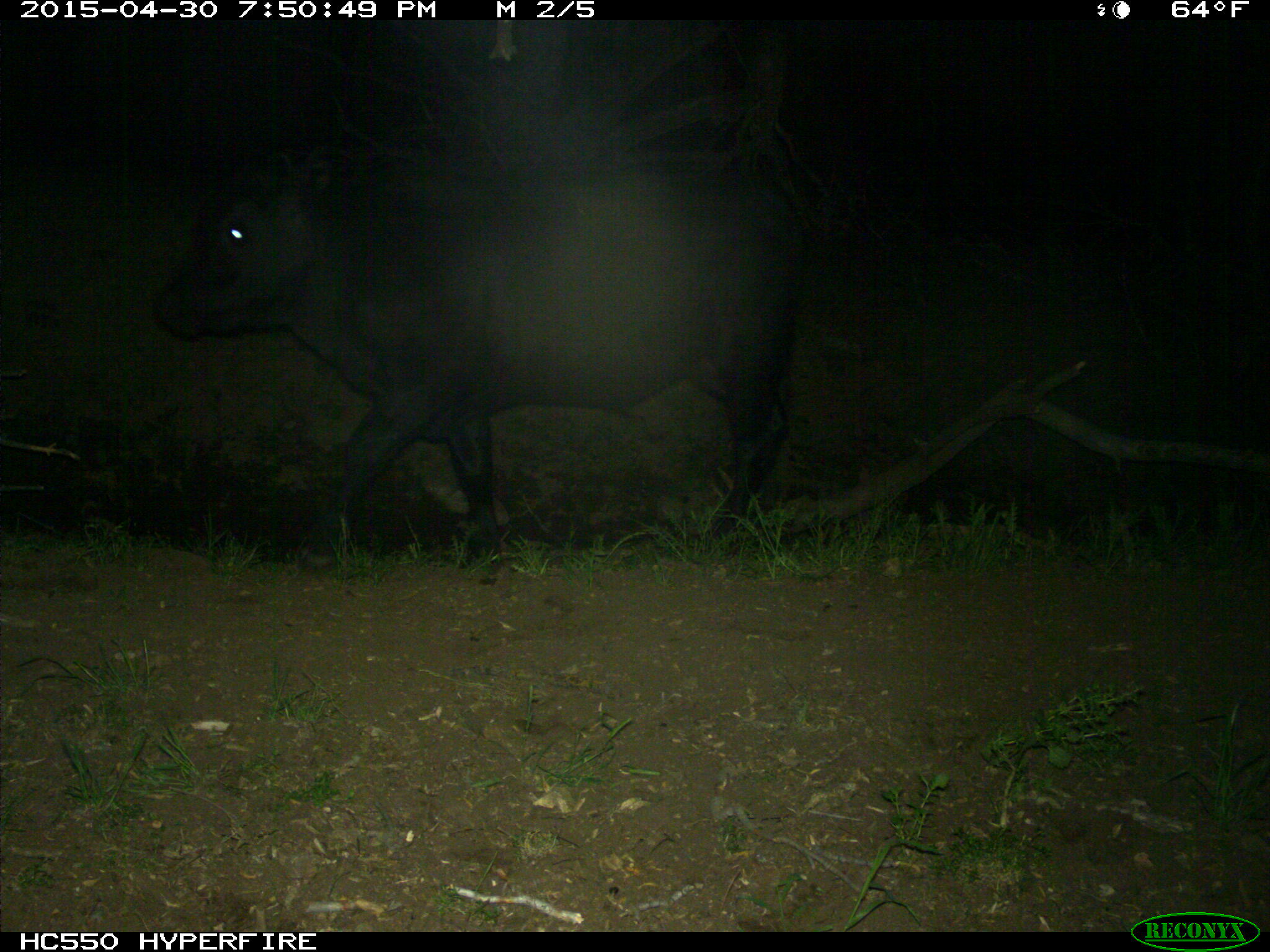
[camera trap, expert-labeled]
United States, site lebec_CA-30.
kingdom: Animalia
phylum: Chordata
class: Mammalia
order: Artiodactyla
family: Bovidae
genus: Bos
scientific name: Bos taurus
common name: domestic cow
Bos taurus (domestic cow).